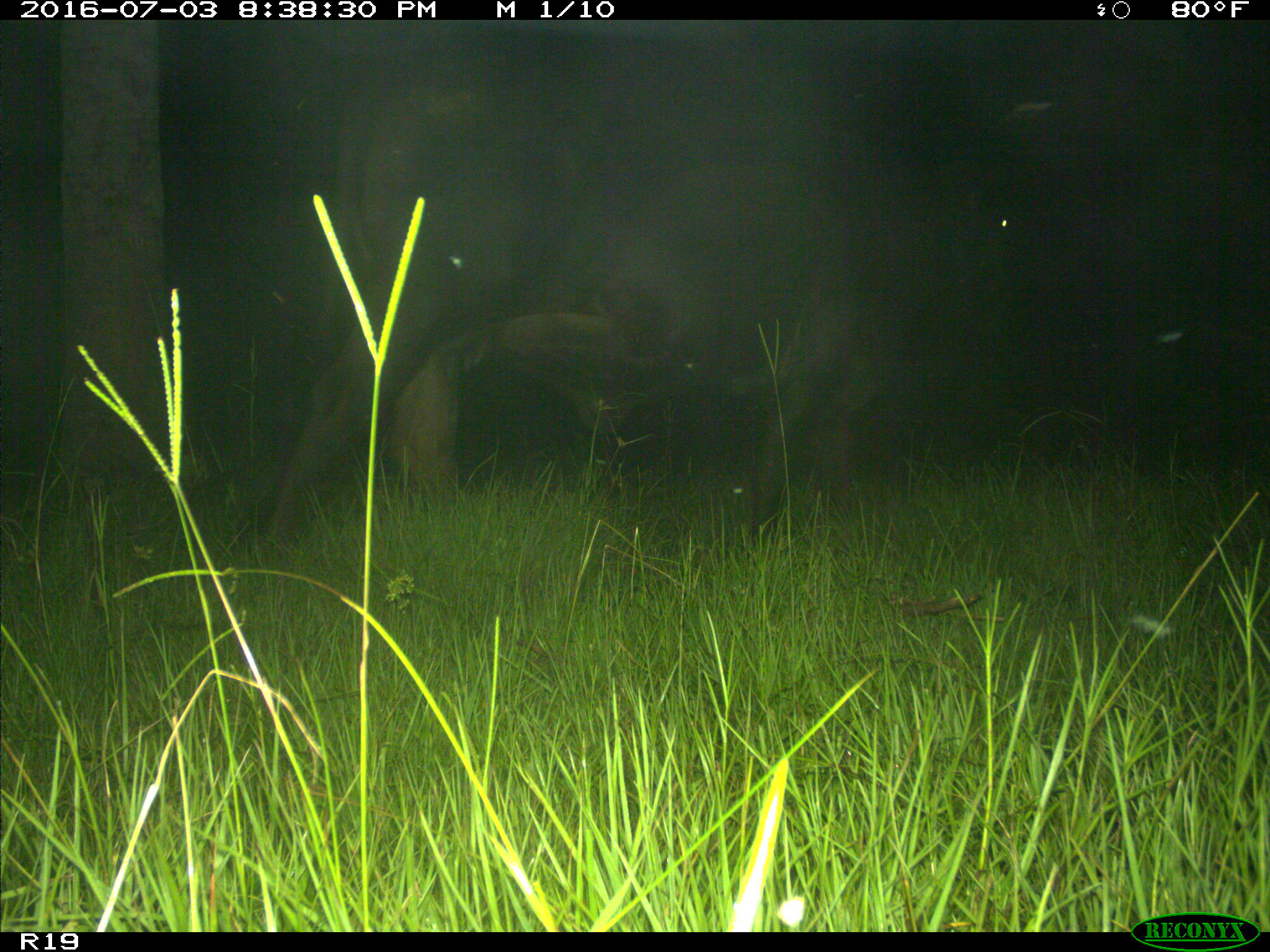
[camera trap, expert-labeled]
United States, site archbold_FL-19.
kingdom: Animalia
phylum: Chordata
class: Mammalia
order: Artiodactyla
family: Bovidae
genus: Bos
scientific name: Bos taurus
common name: domestic cow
Bos taurus (domestic cow).